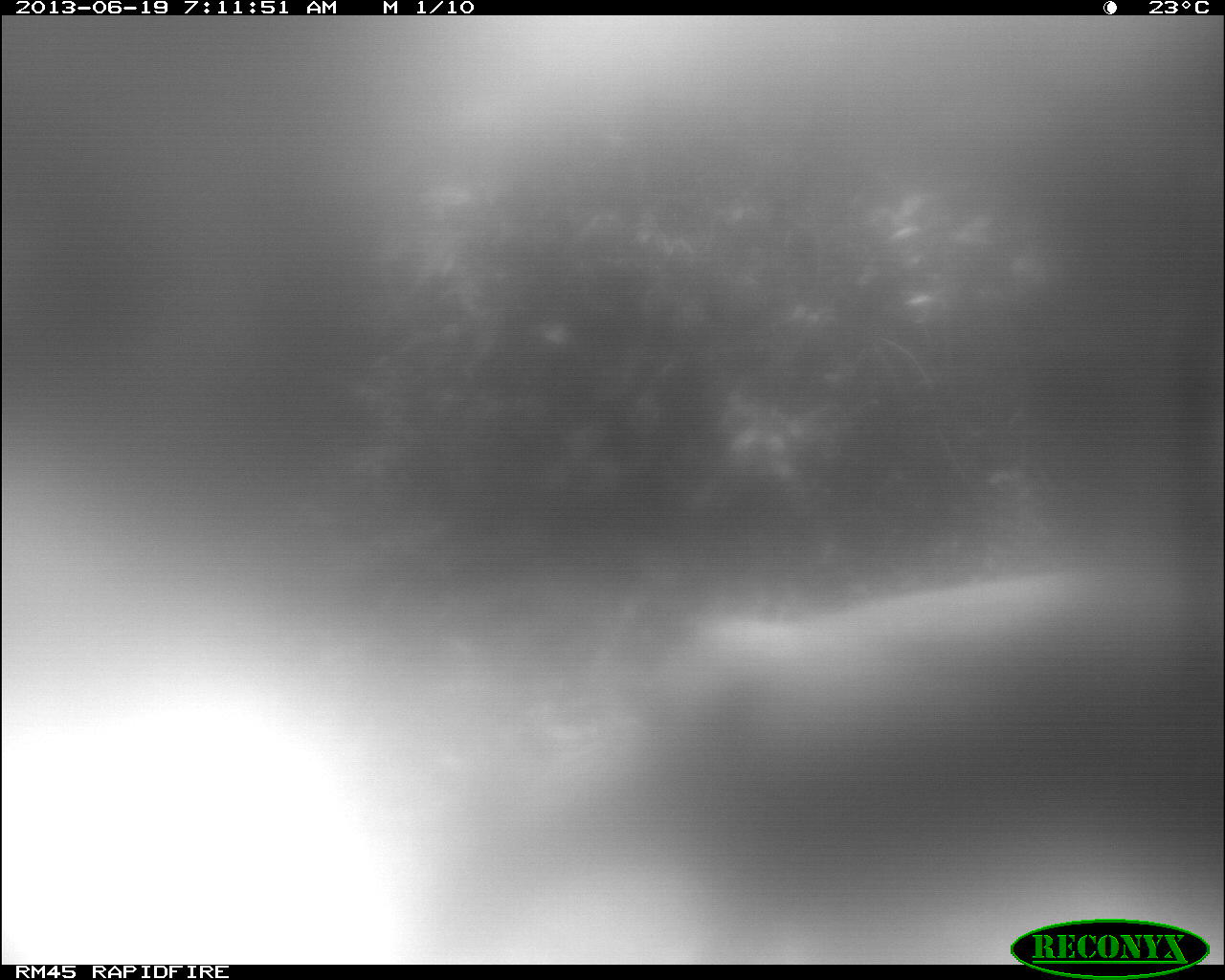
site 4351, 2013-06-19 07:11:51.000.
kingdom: Animalia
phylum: Chordata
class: Mammalia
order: Artiodactyla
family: Cervidae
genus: Mazama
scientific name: Mazama temama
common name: central american red brocket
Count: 1.